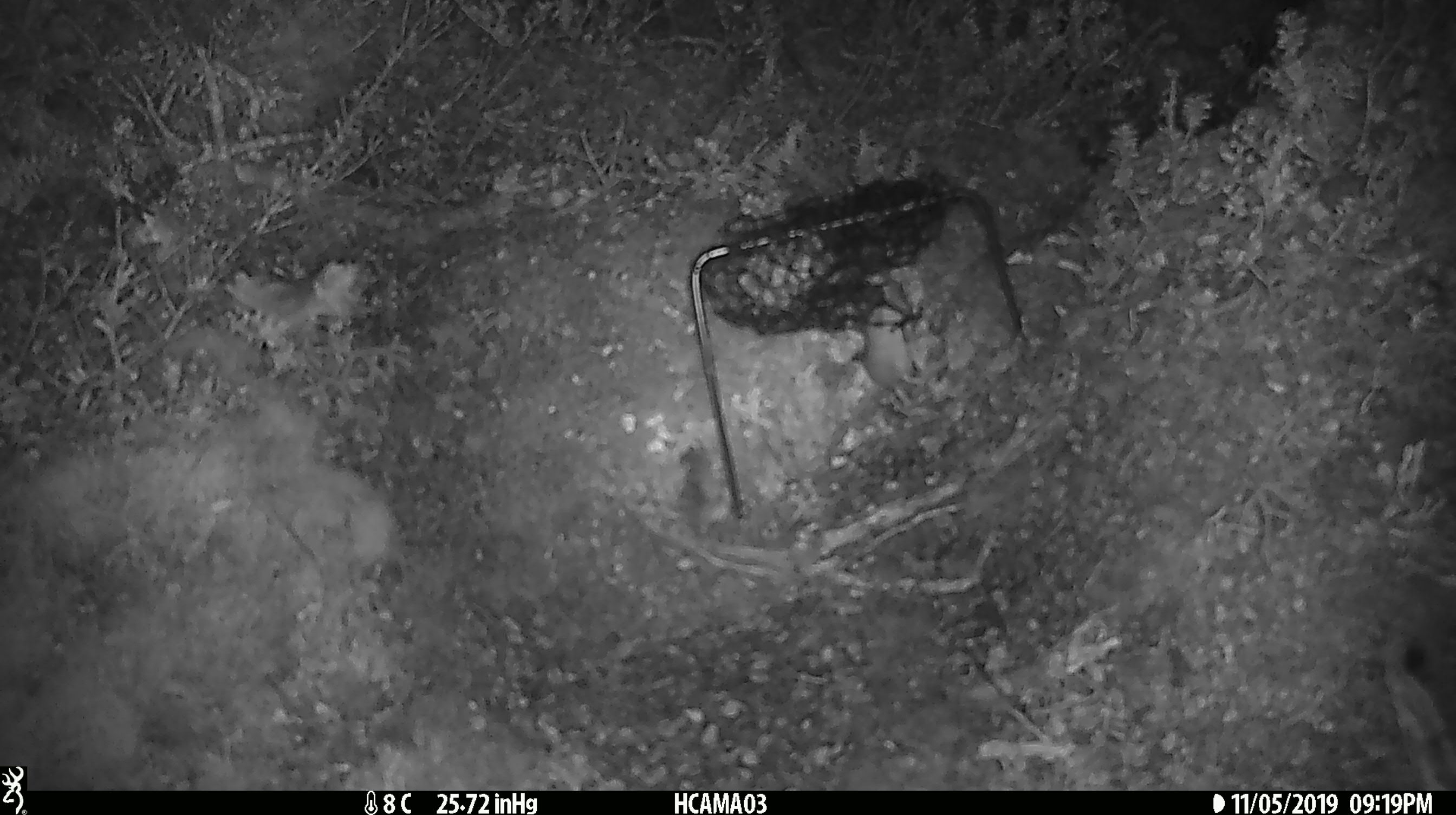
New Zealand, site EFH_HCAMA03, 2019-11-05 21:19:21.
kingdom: Animalia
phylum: Chordata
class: Mammalia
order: Rodentia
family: Muridae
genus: Mus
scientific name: Mus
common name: mouse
Mouse (Mus).